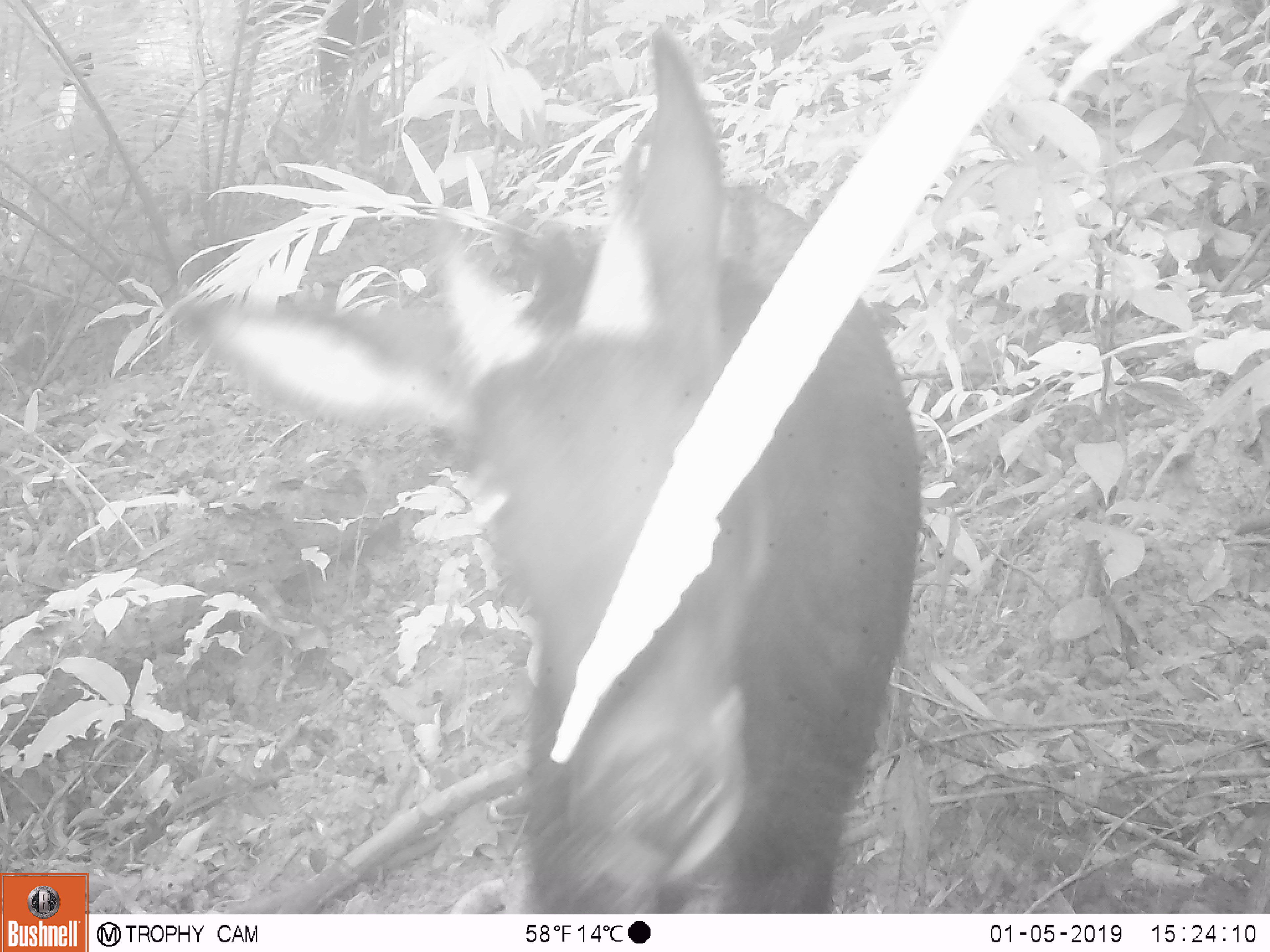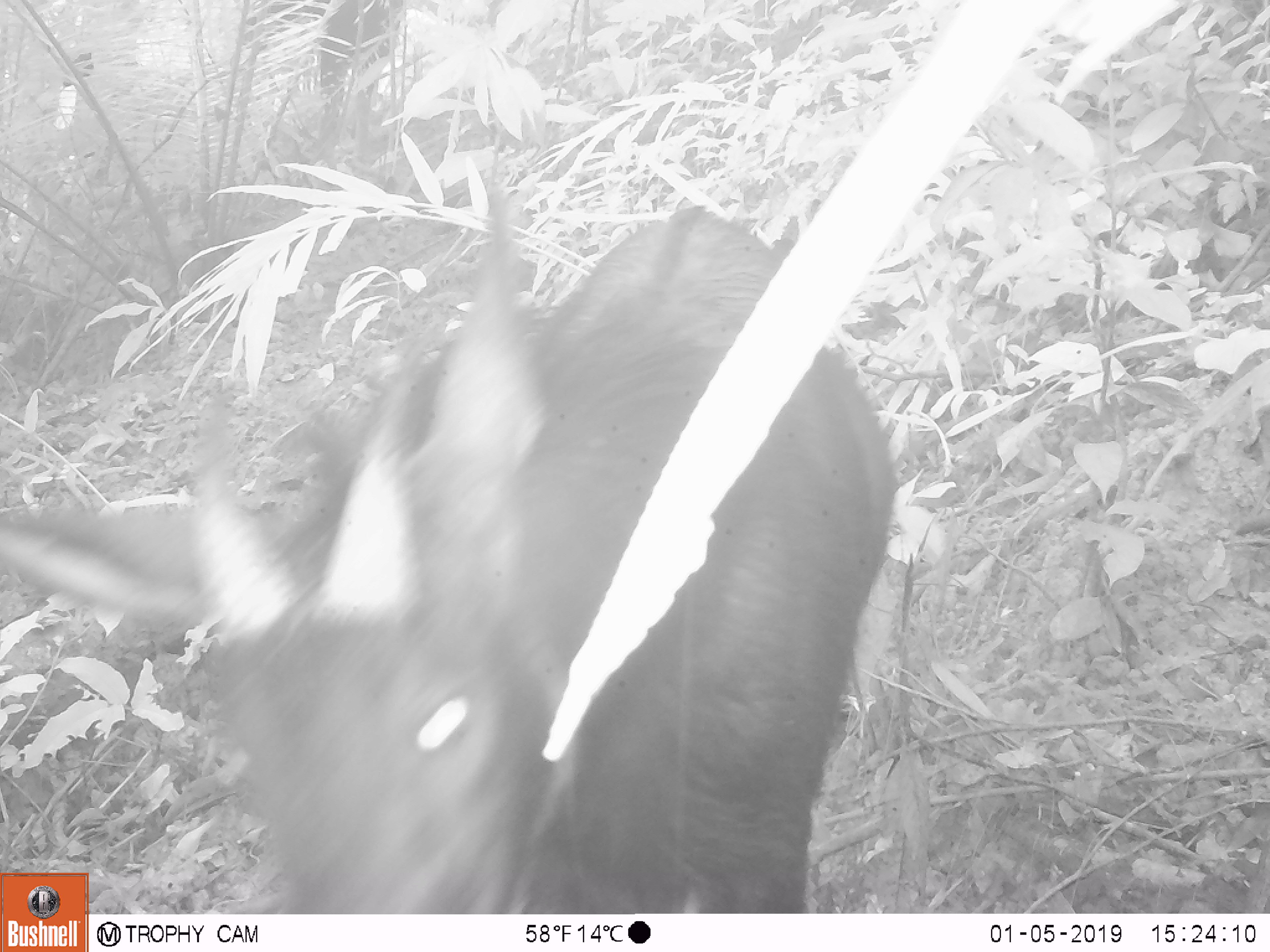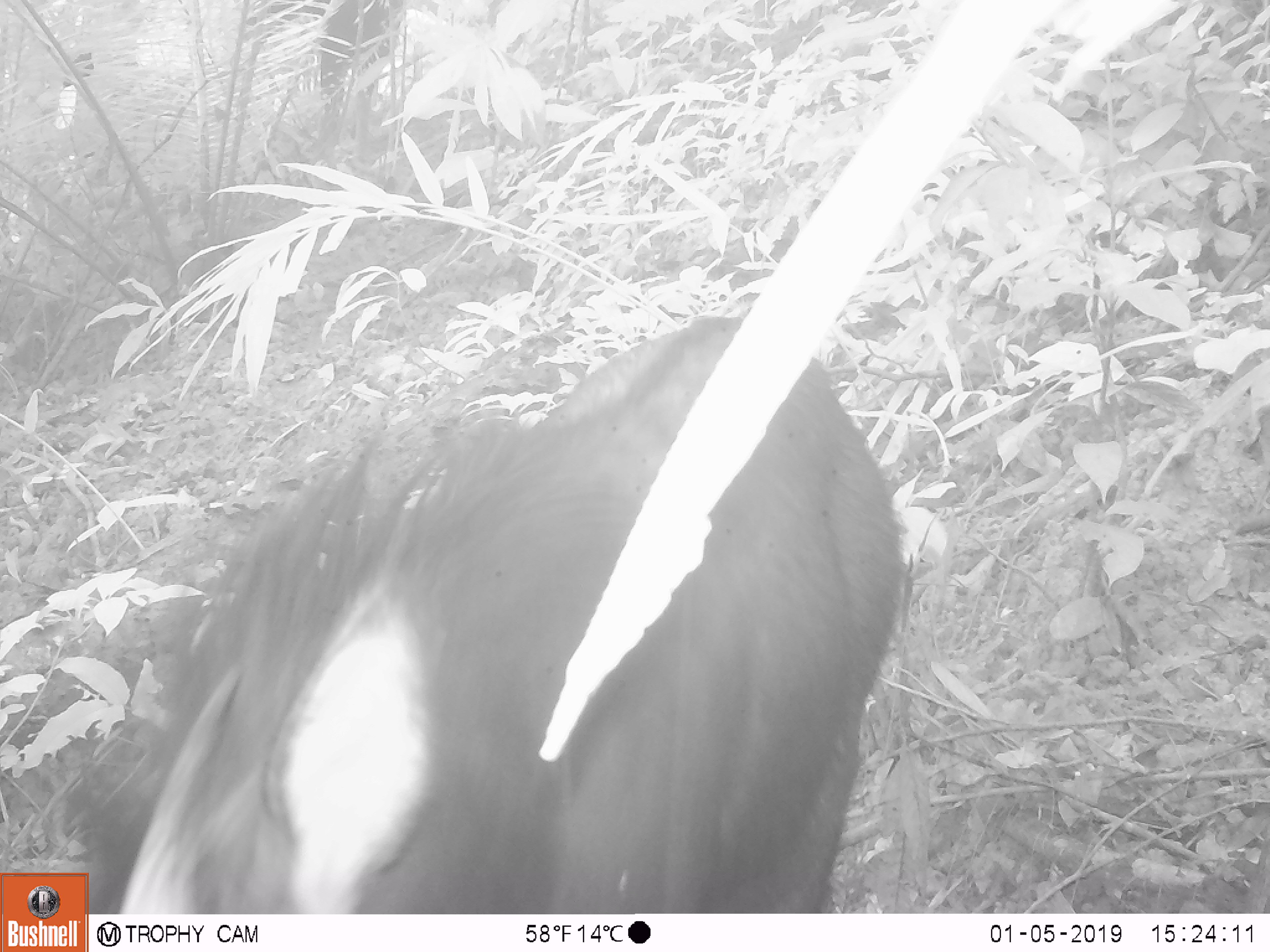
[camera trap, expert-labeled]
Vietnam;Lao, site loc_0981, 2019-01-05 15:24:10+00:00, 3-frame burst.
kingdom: Animalia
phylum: Chordata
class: Mammalia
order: Artiodactyla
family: Bovidae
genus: Capricornis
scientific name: Capricornis sumatraensis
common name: chinese serow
Chinese serow (Capricornis sumatraensis). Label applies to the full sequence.